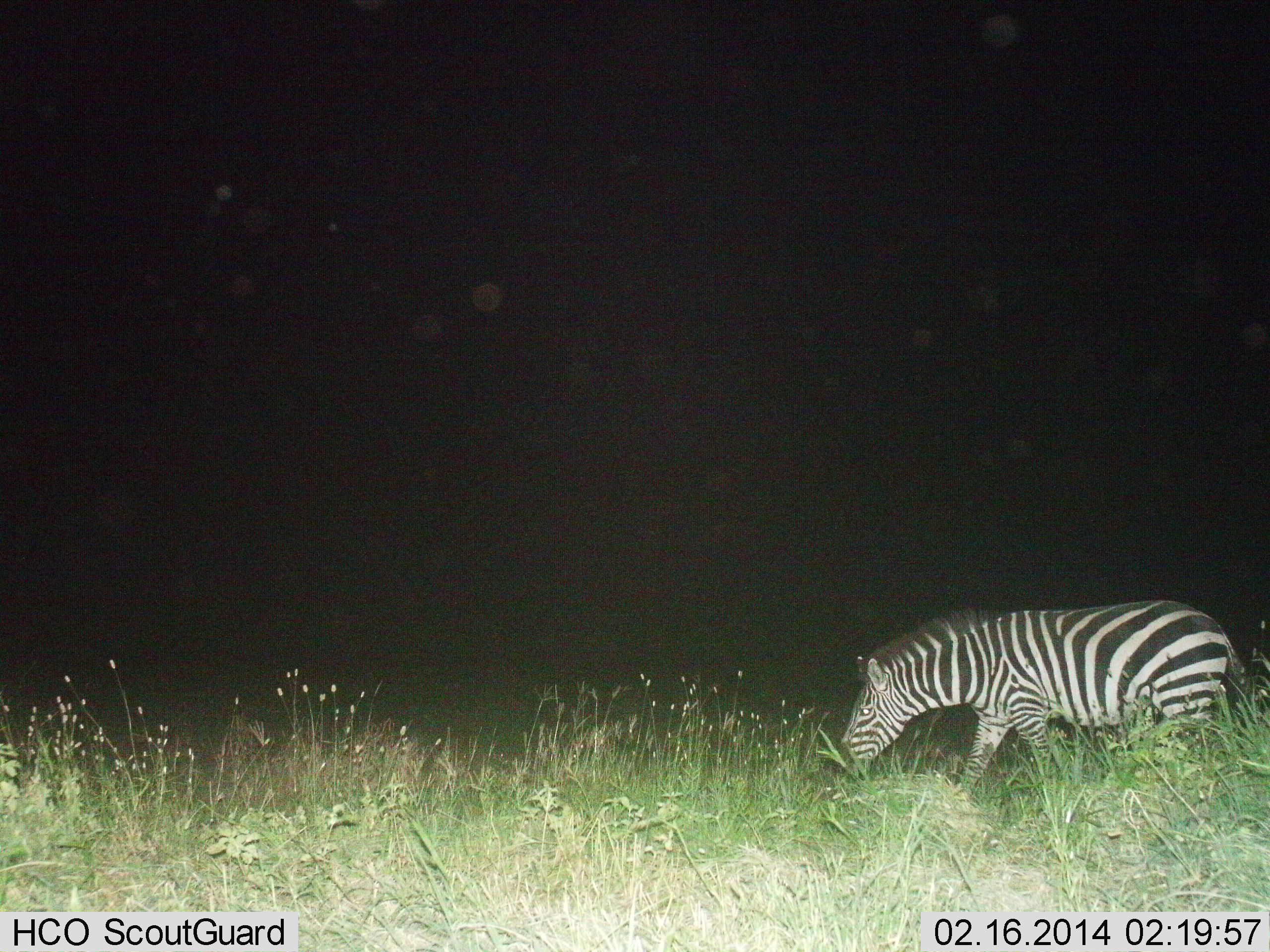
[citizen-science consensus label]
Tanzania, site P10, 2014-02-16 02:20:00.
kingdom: Animalia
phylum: Chordata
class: Mammalia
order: Perissodactyla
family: Equidae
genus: Equus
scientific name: Equus quagga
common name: plains zebra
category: zebra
Zebra (plains zebra) (Equus quagga), count 1. Behavior (volunteer vote fractions): standing 20%, resting 0%, moving 20%, interacting 0%. Young present (vote fraction): 0%. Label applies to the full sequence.